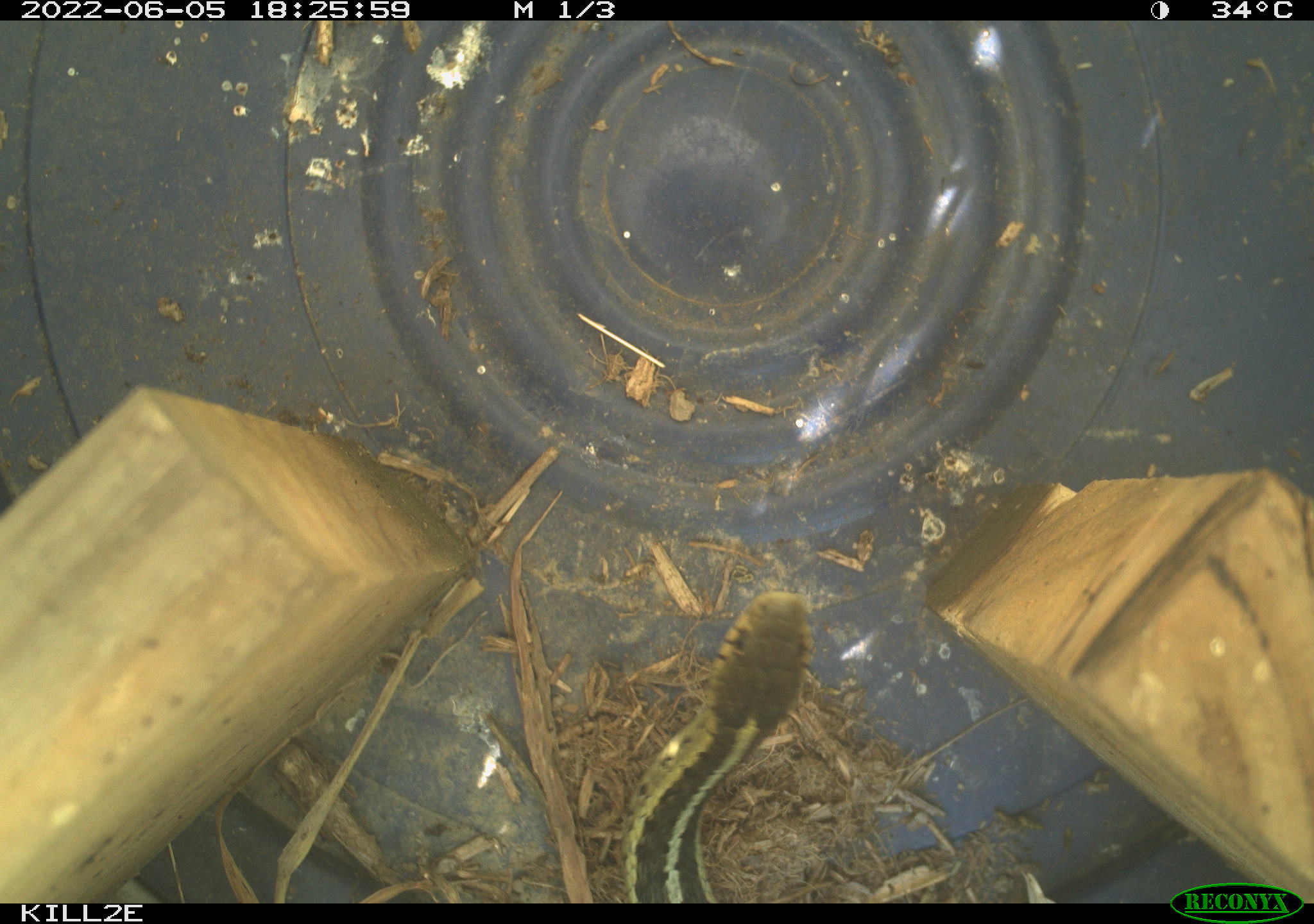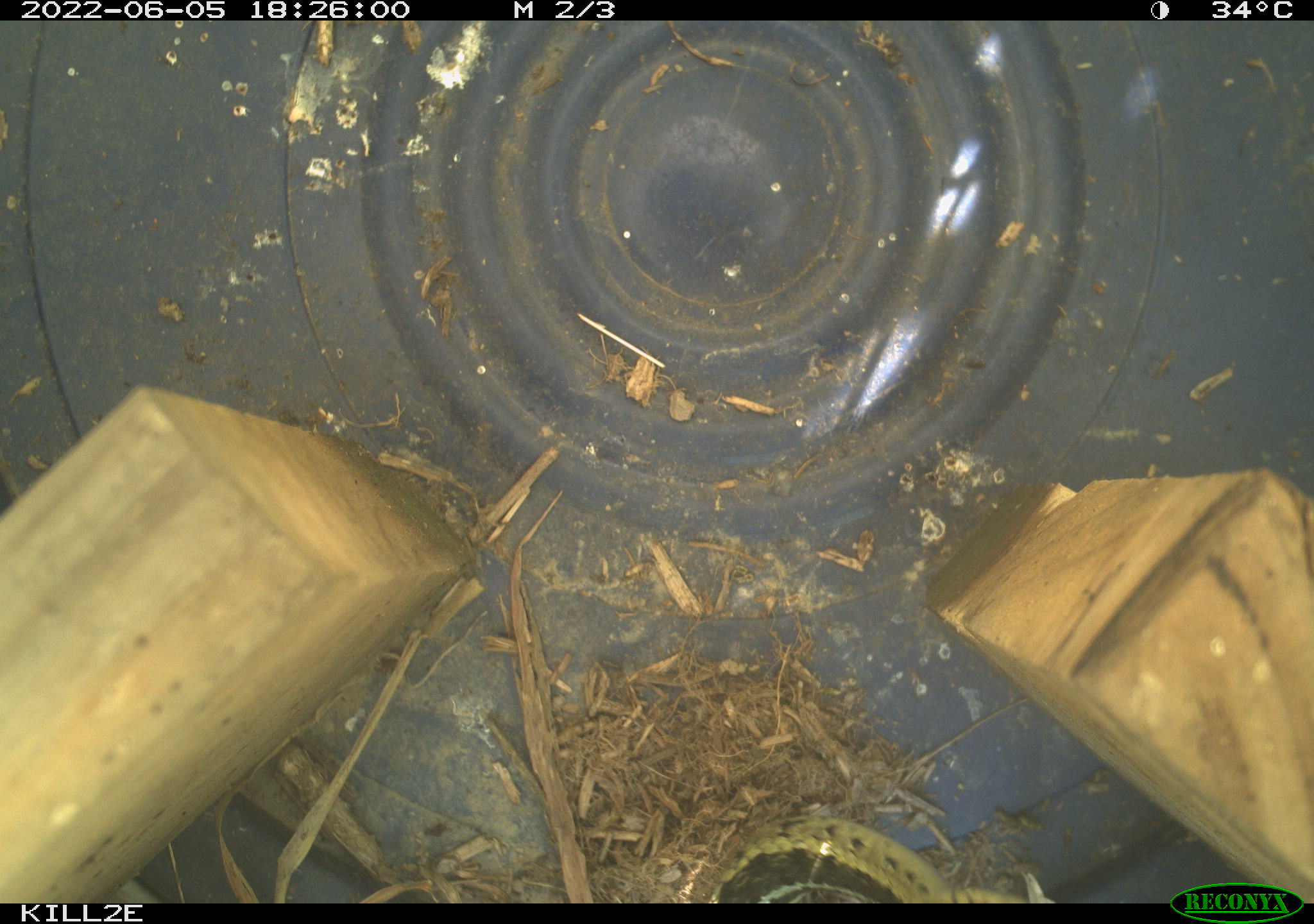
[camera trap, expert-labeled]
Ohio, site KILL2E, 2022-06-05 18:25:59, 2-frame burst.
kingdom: Animalia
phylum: Chordata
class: Reptilia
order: Squamata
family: Colubridae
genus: Thamnophis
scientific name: Thamnophis sirtalis sirtalis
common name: eastern gartersnake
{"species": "eastern gartersnake (Thamnophis sirtalis sirtalis)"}